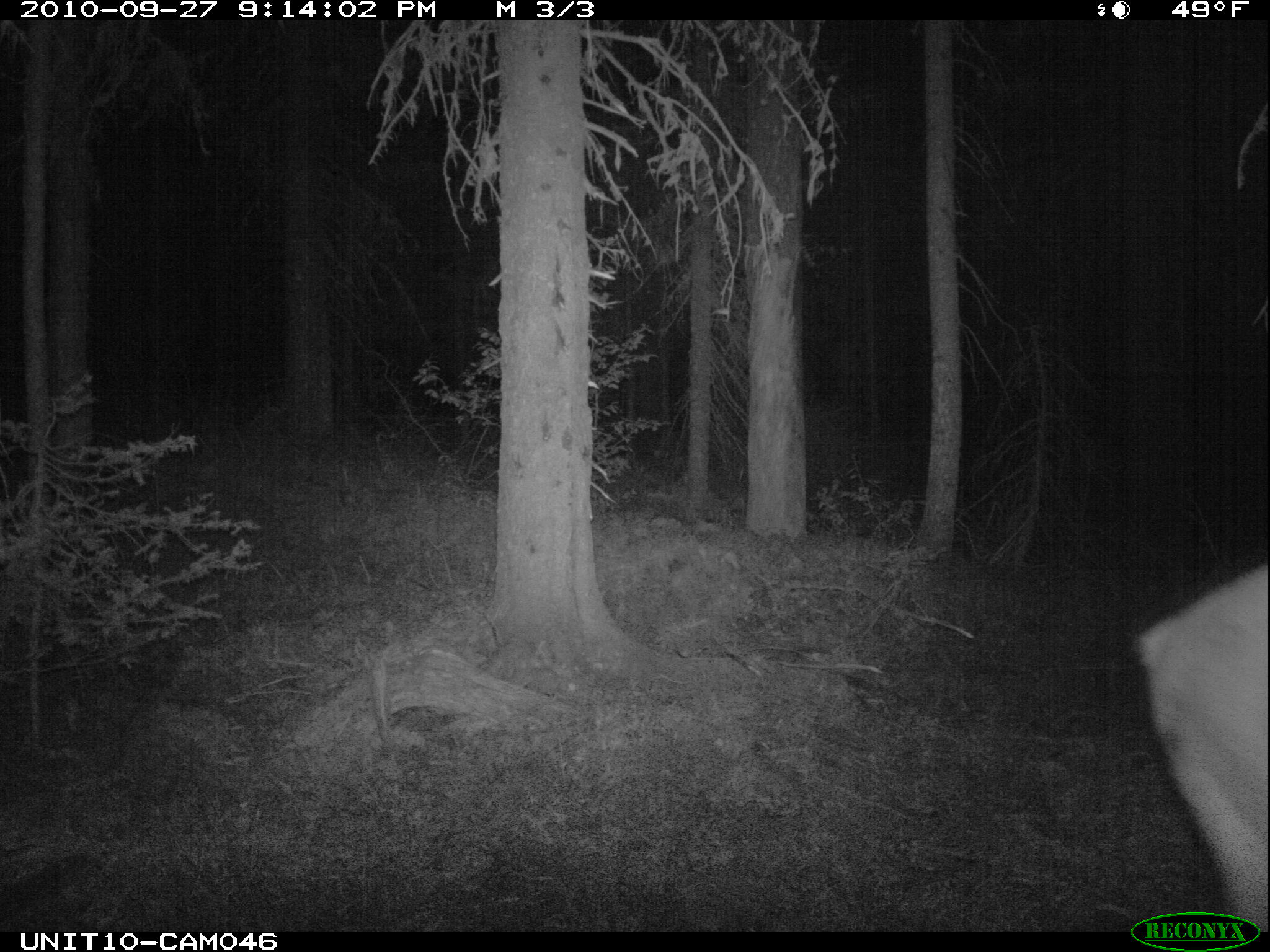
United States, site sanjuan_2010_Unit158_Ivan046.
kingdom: Animalia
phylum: Chordata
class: Mammalia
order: Artiodactyla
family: Cervidae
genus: Cervus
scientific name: Cervus elaphus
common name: red deer